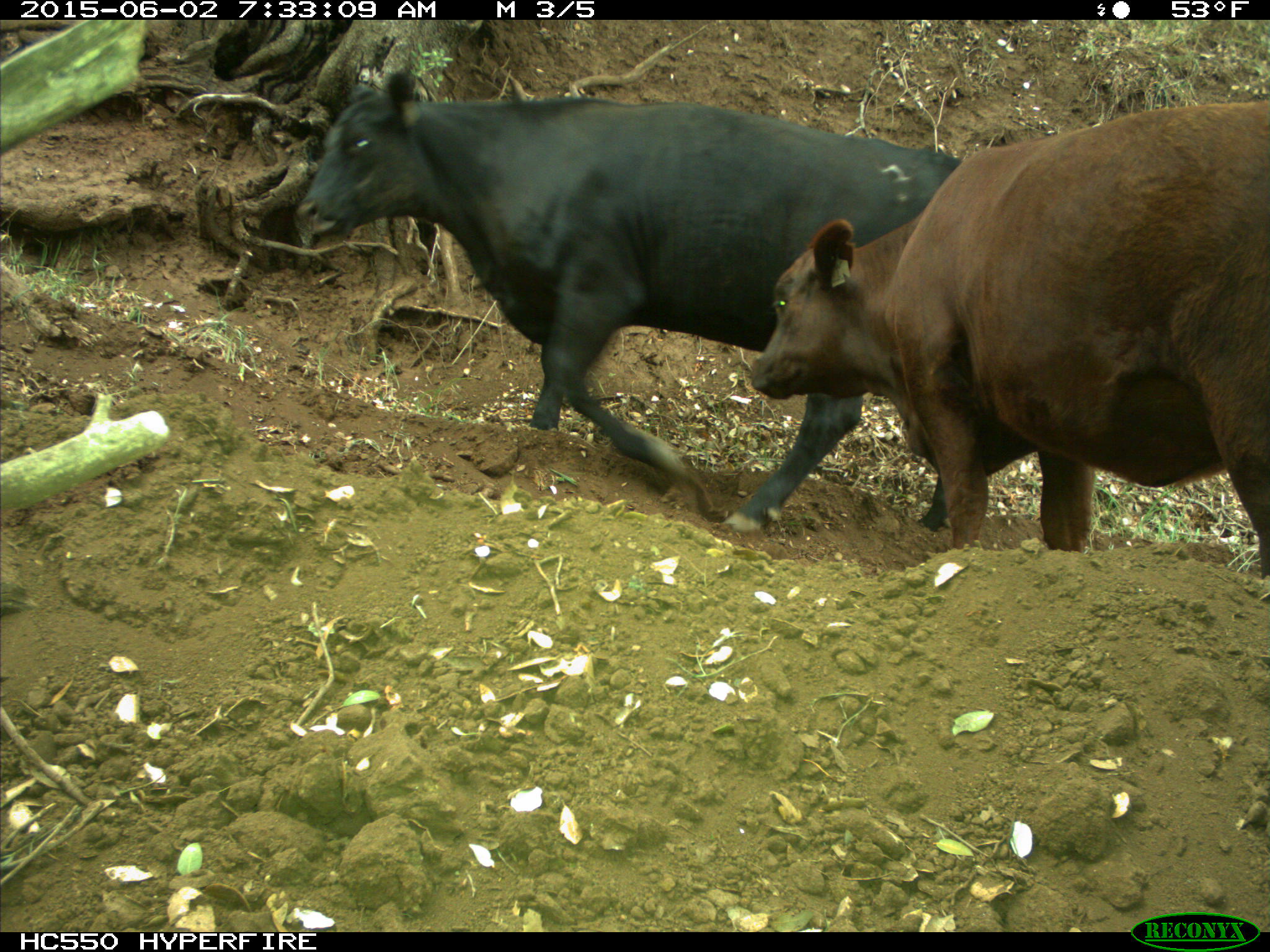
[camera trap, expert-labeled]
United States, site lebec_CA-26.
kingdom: Animalia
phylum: Chordata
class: Mammalia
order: Artiodactyla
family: Bovidae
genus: Bos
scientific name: Bos taurus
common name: domestic cow